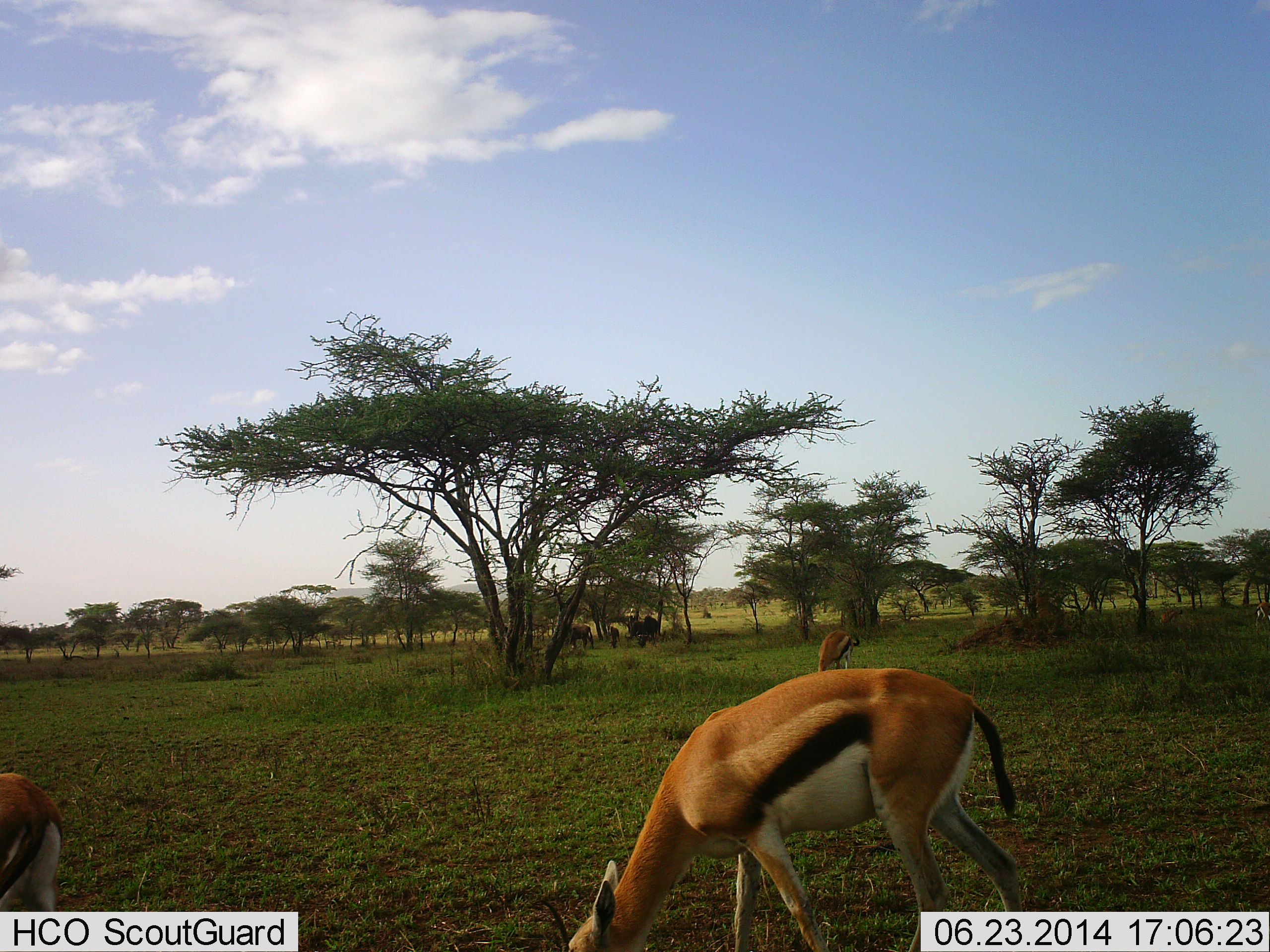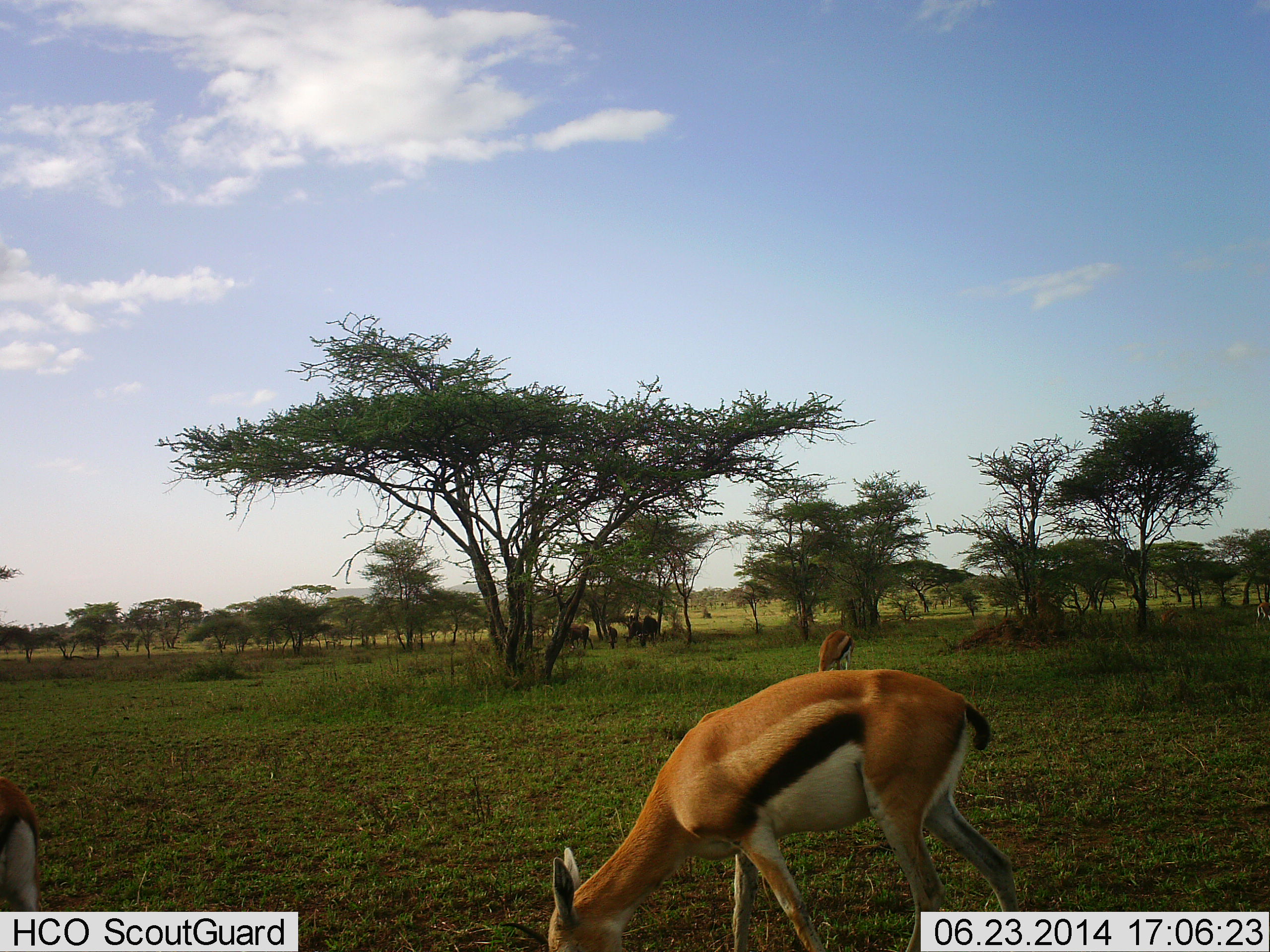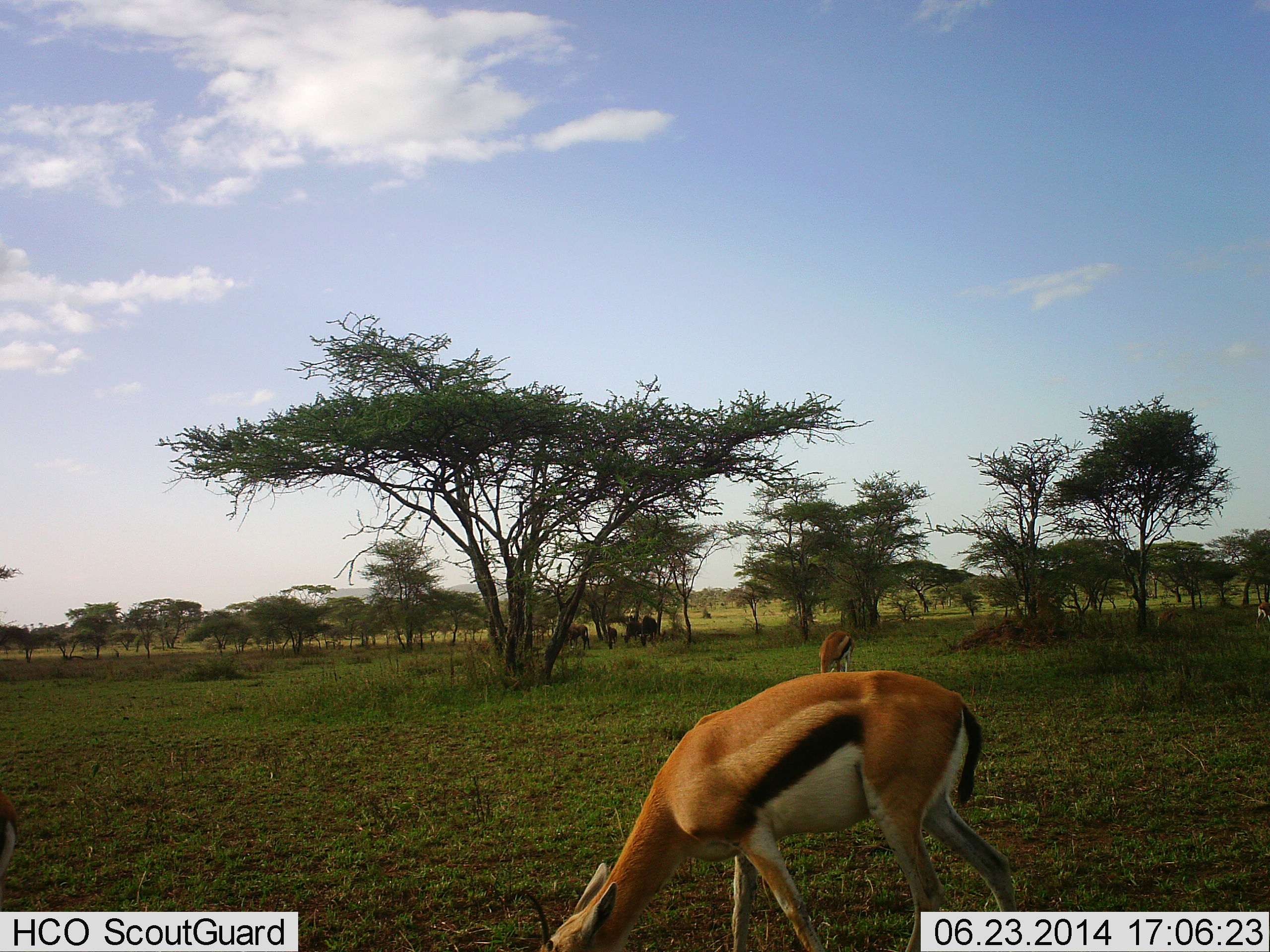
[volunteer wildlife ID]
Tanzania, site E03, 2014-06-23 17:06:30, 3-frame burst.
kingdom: Animalia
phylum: Chordata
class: Mammalia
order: Artiodactyla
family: Bovidae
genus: Eudorcas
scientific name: Eudorcas thomsonii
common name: thomson's gazelle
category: gazellethomsons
Gazellethomsons (thomson's gazelle) (Eudorcas thomsonii), count 3. Behavior (volunteer vote fractions): standing 14%, resting 7%, moving 7%, interacting 0%. Young present (vote fraction): 0%. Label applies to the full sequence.